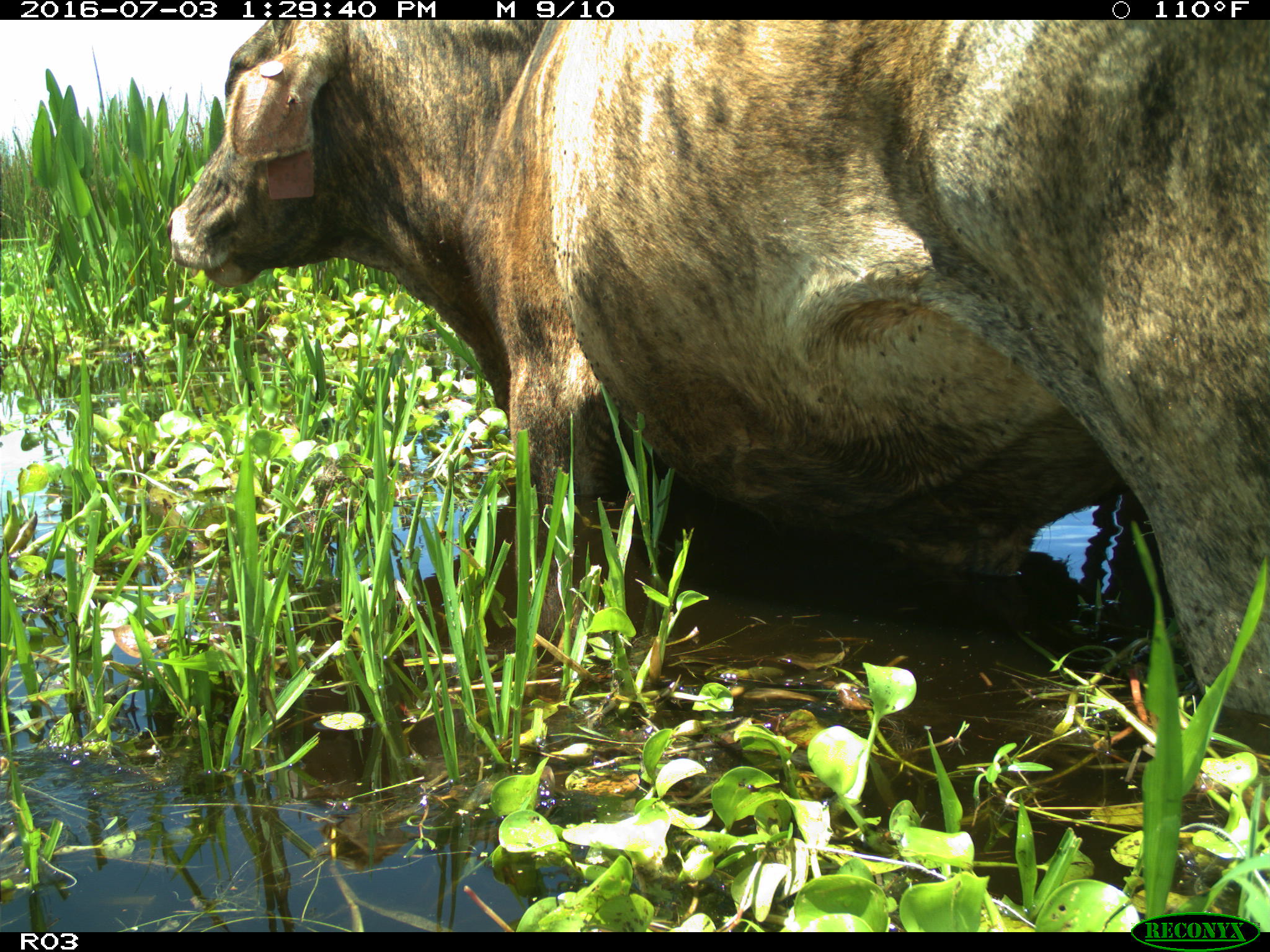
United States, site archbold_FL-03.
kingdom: Animalia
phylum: Chordata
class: Mammalia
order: Artiodactyla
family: Bovidae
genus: Bos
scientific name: Bos taurus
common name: domestic cow